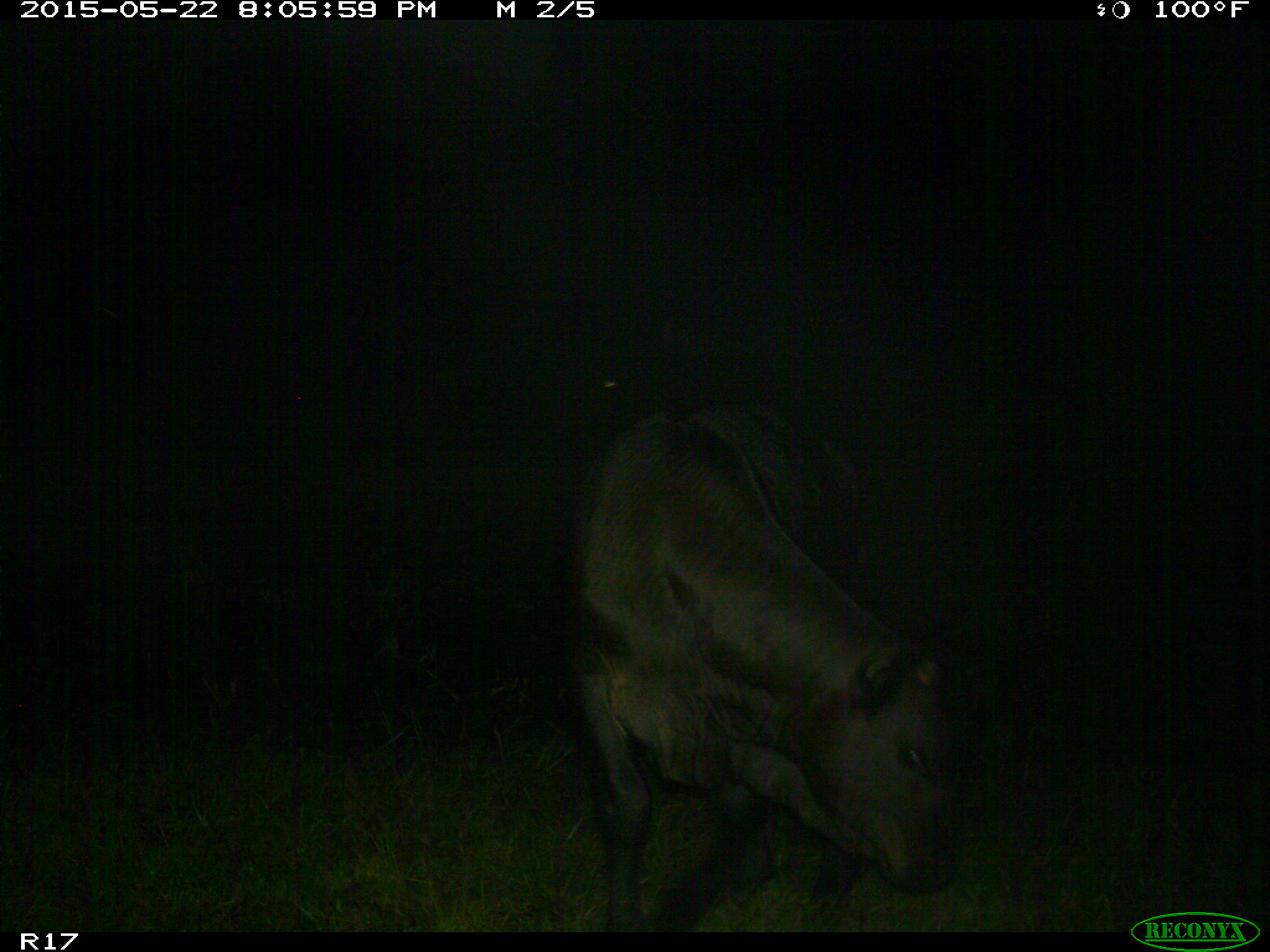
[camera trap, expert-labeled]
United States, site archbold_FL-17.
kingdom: Animalia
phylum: Chordata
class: Mammalia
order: Artiodactyla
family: Bovidae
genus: Bos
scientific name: Bos taurus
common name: domestic cow